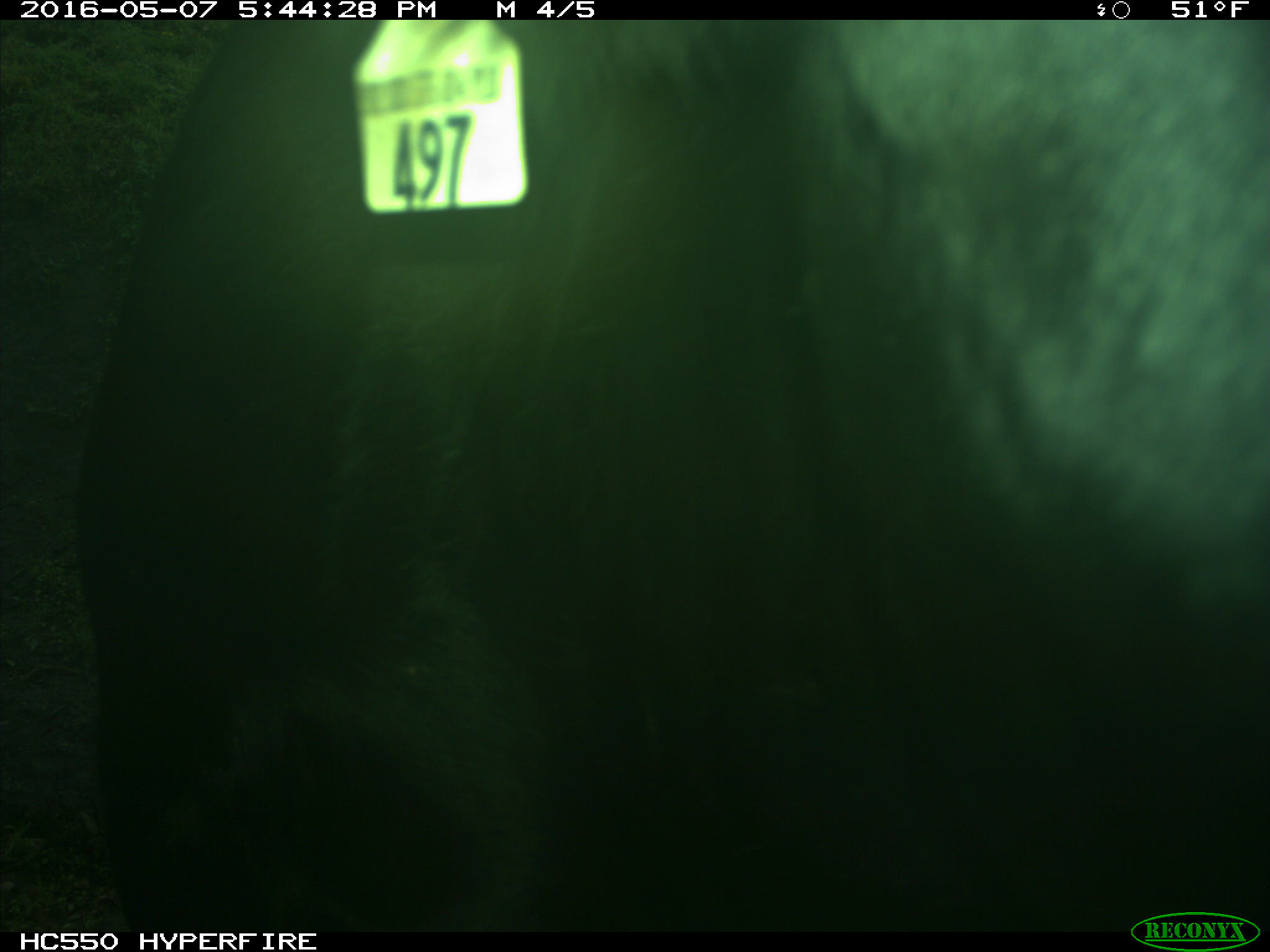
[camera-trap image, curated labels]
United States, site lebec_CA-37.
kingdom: Animalia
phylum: Chordata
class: Mammalia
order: Artiodactyla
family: Bovidae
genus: Bos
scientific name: Bos taurus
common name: domestic cow